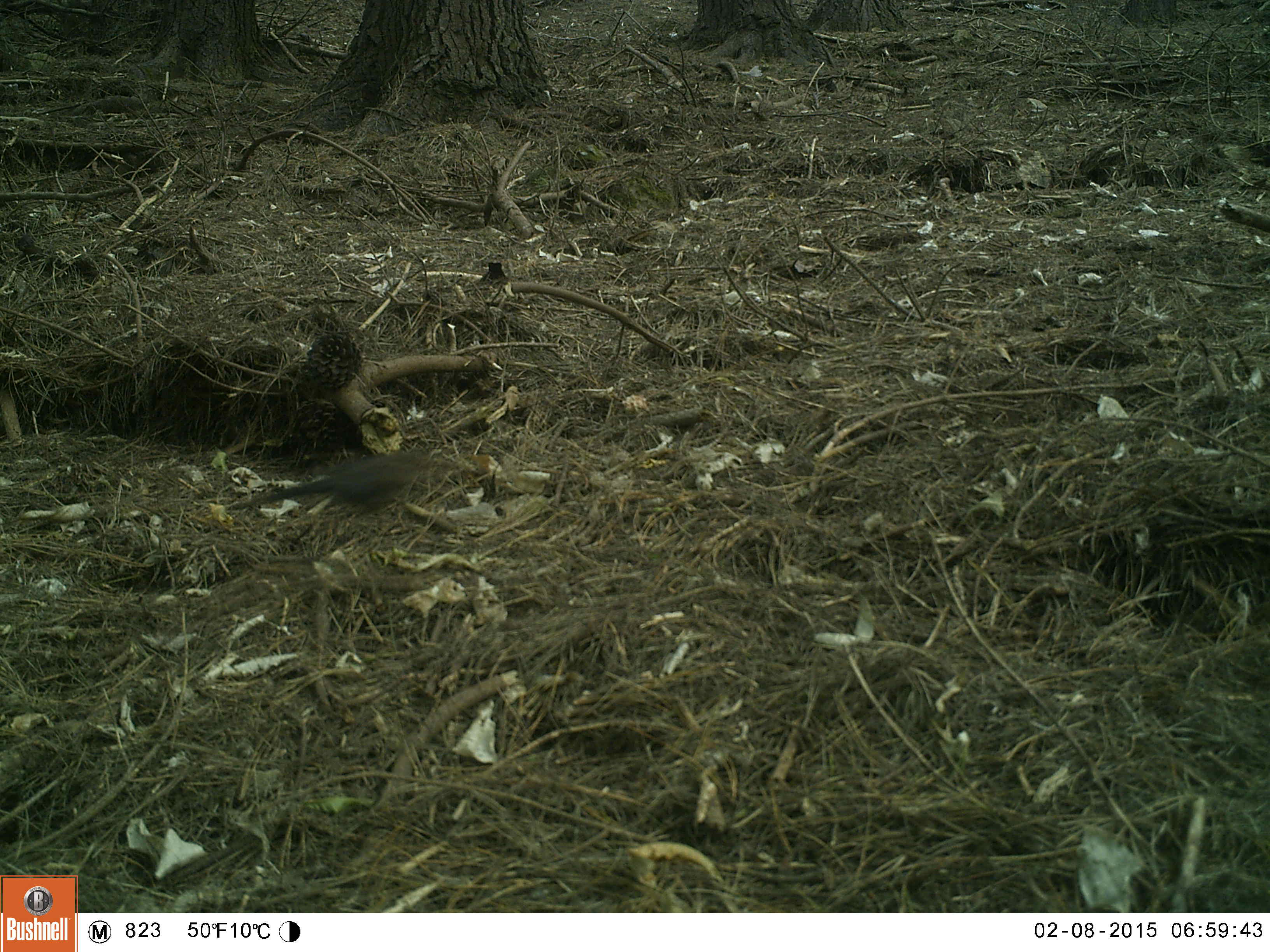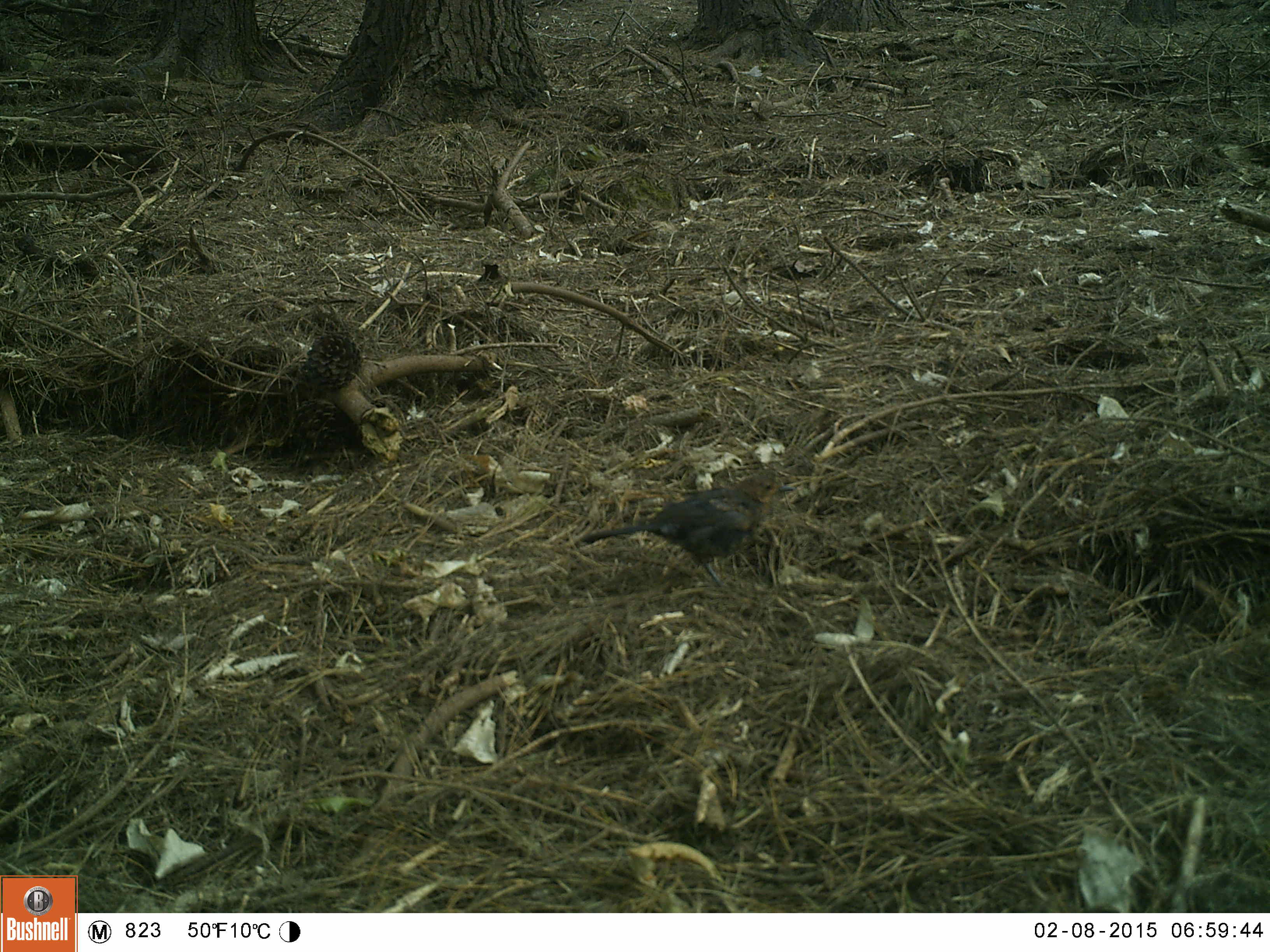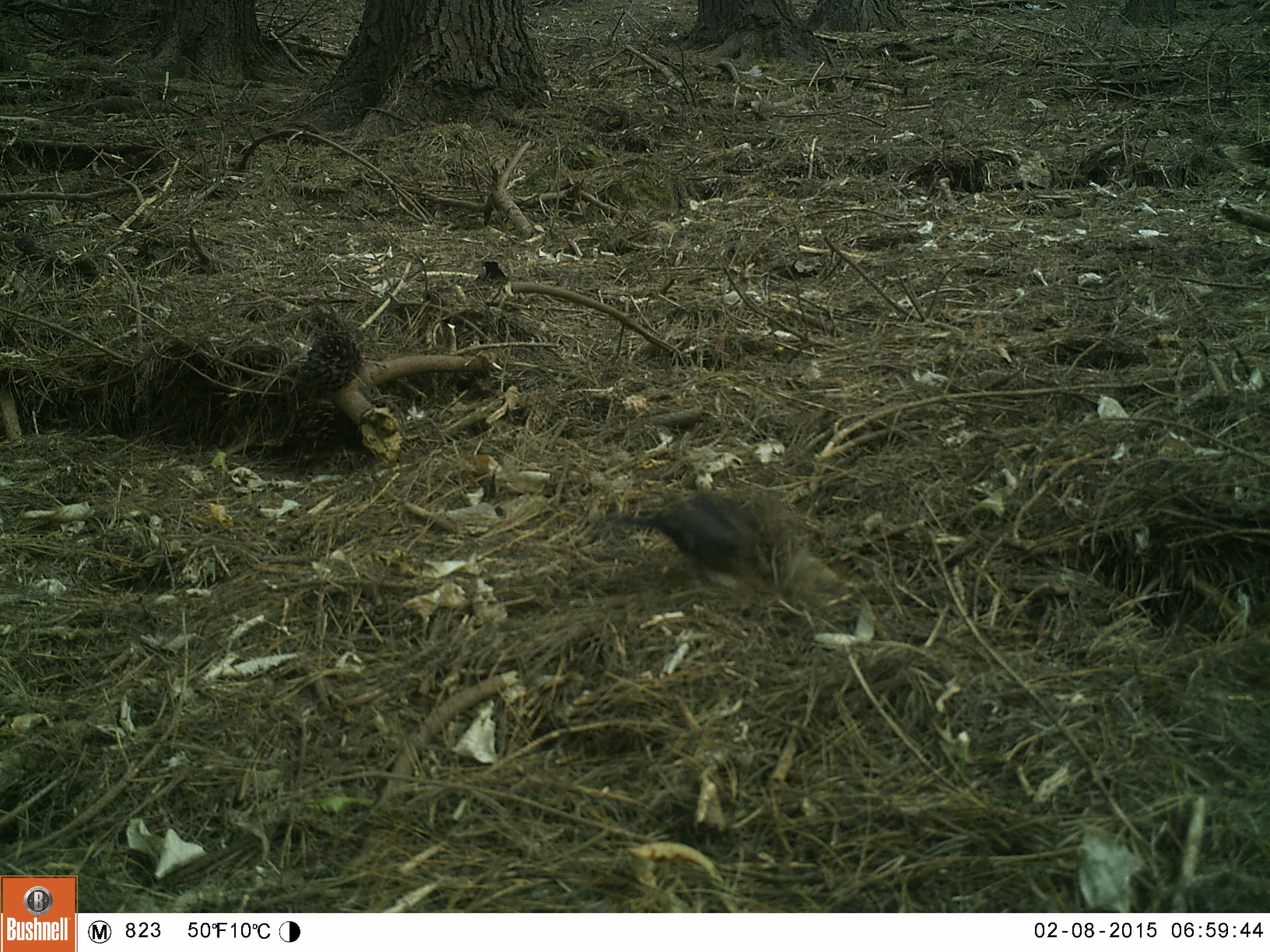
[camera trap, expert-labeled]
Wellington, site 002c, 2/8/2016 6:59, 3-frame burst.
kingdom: Animalia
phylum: Chordata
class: Aves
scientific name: Aves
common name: bird